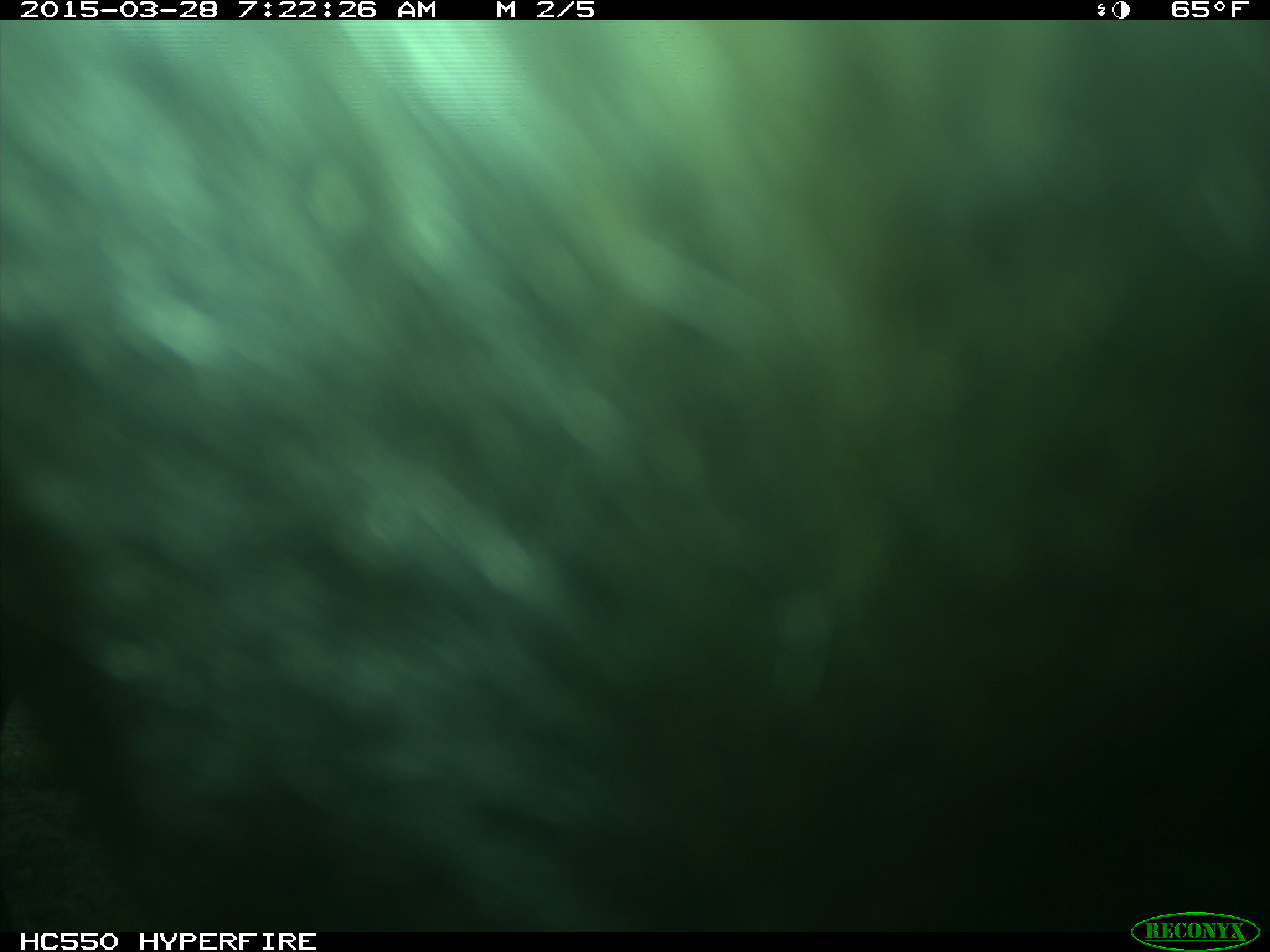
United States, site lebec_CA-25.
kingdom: Animalia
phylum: Chordata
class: Mammalia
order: Artiodactyla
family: Bovidae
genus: Bos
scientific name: Bos taurus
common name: domestic cow